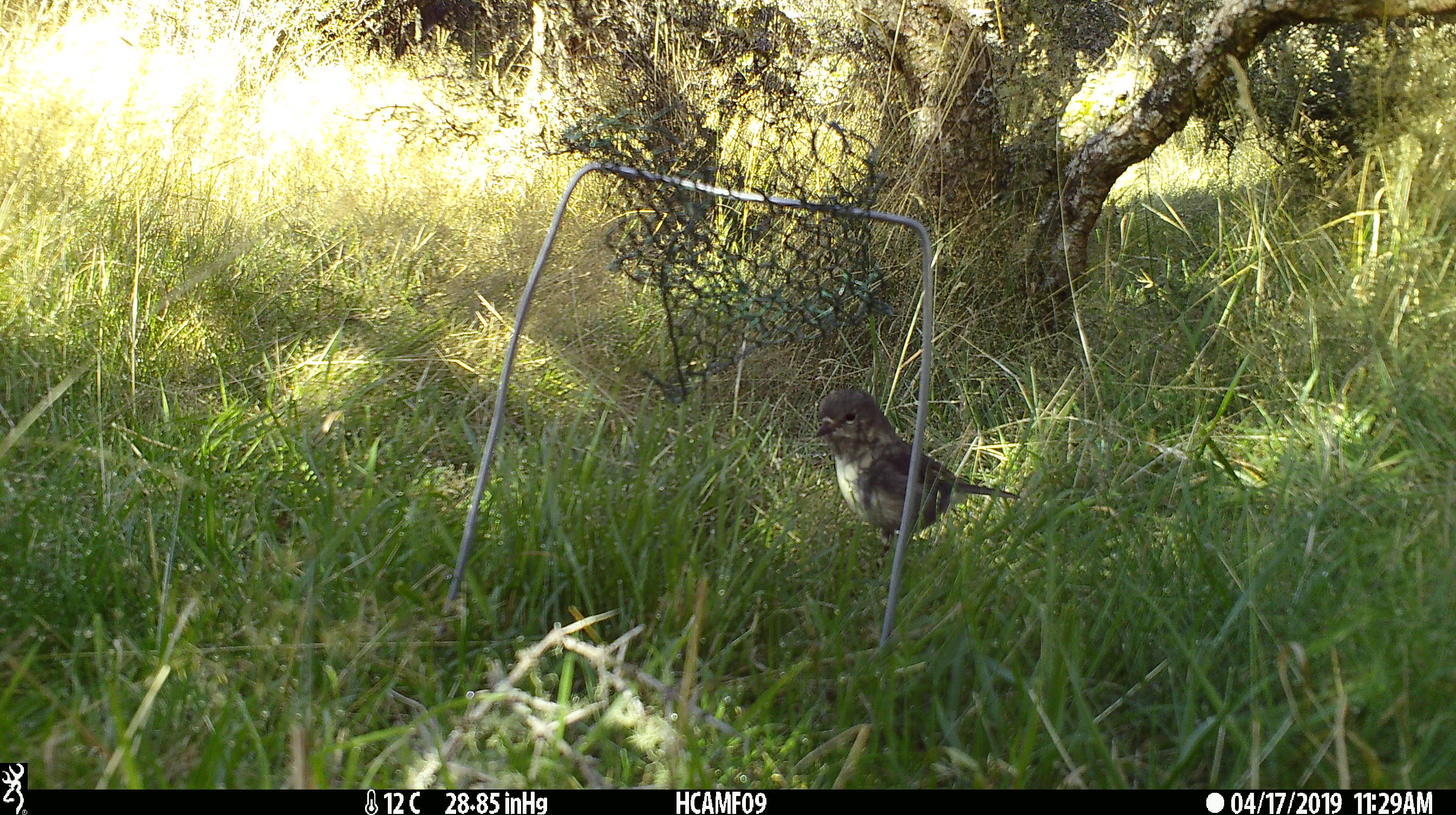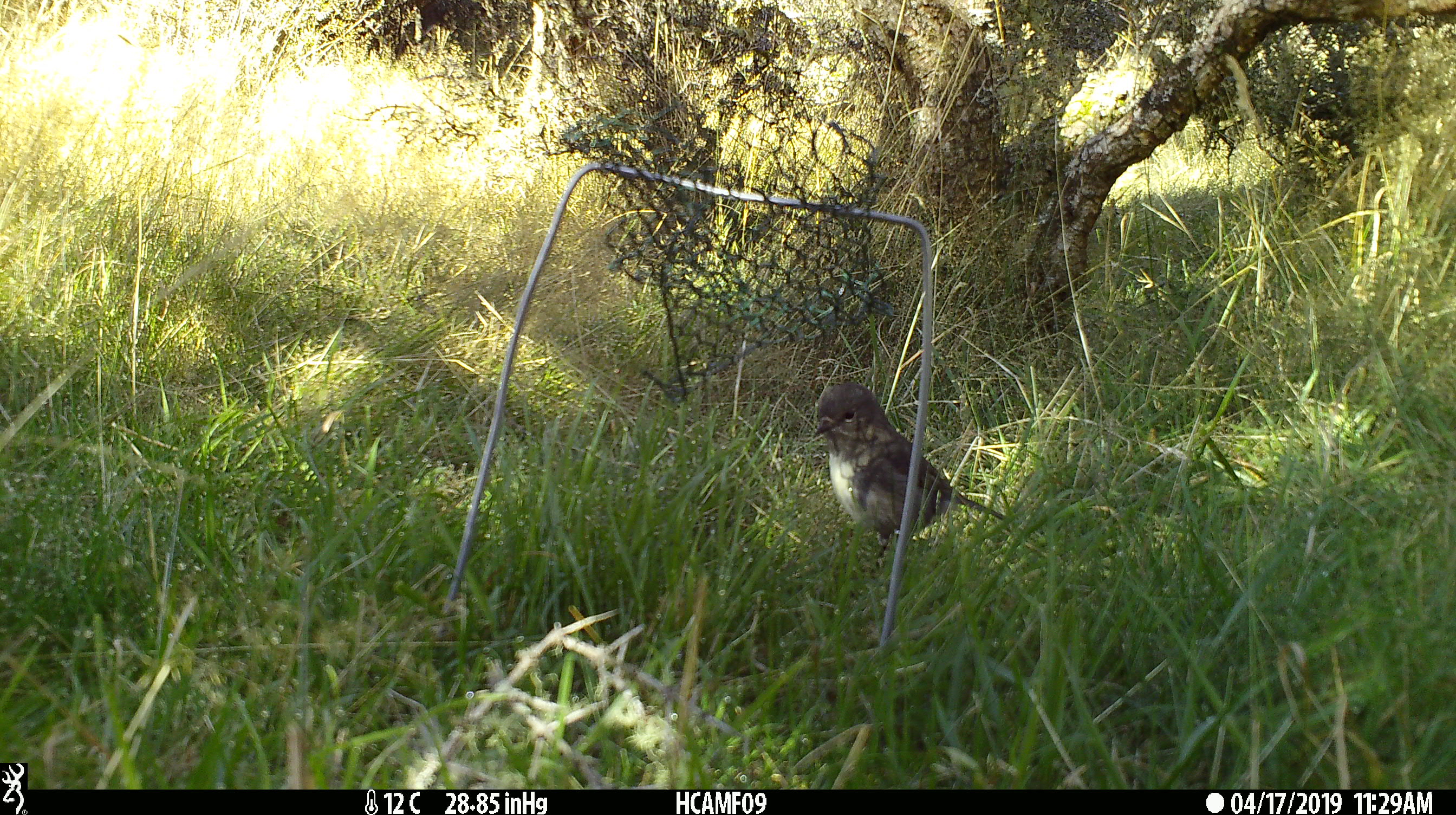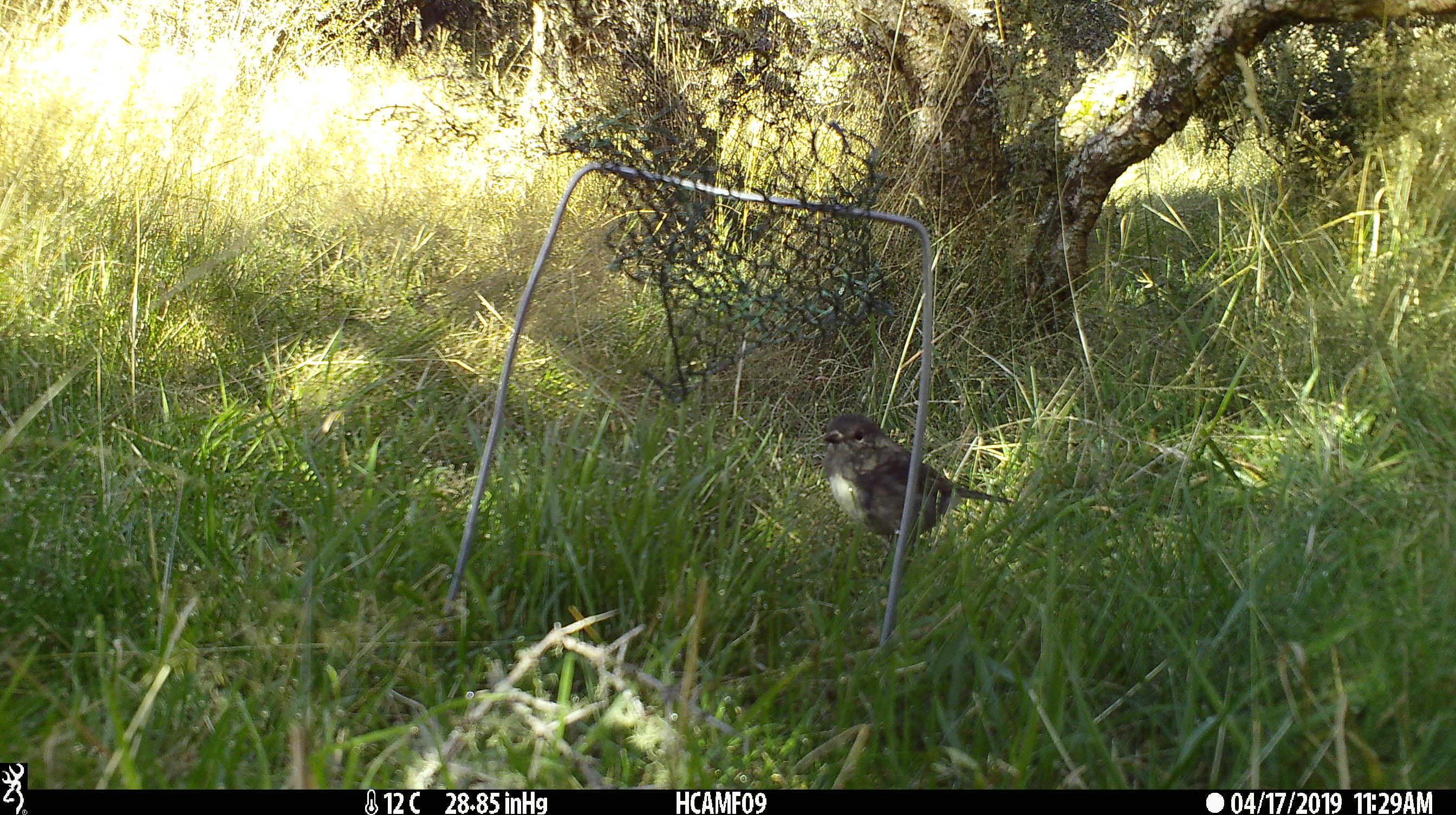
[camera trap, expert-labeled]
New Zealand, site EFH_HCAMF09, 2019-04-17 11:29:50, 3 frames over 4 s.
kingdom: Animalia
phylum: Chordata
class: Aves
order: Passeriformes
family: Petroicidae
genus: Petroica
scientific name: Petroica australis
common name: new zealand robin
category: robin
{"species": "robin (new zealand robin) (Petroica australis)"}